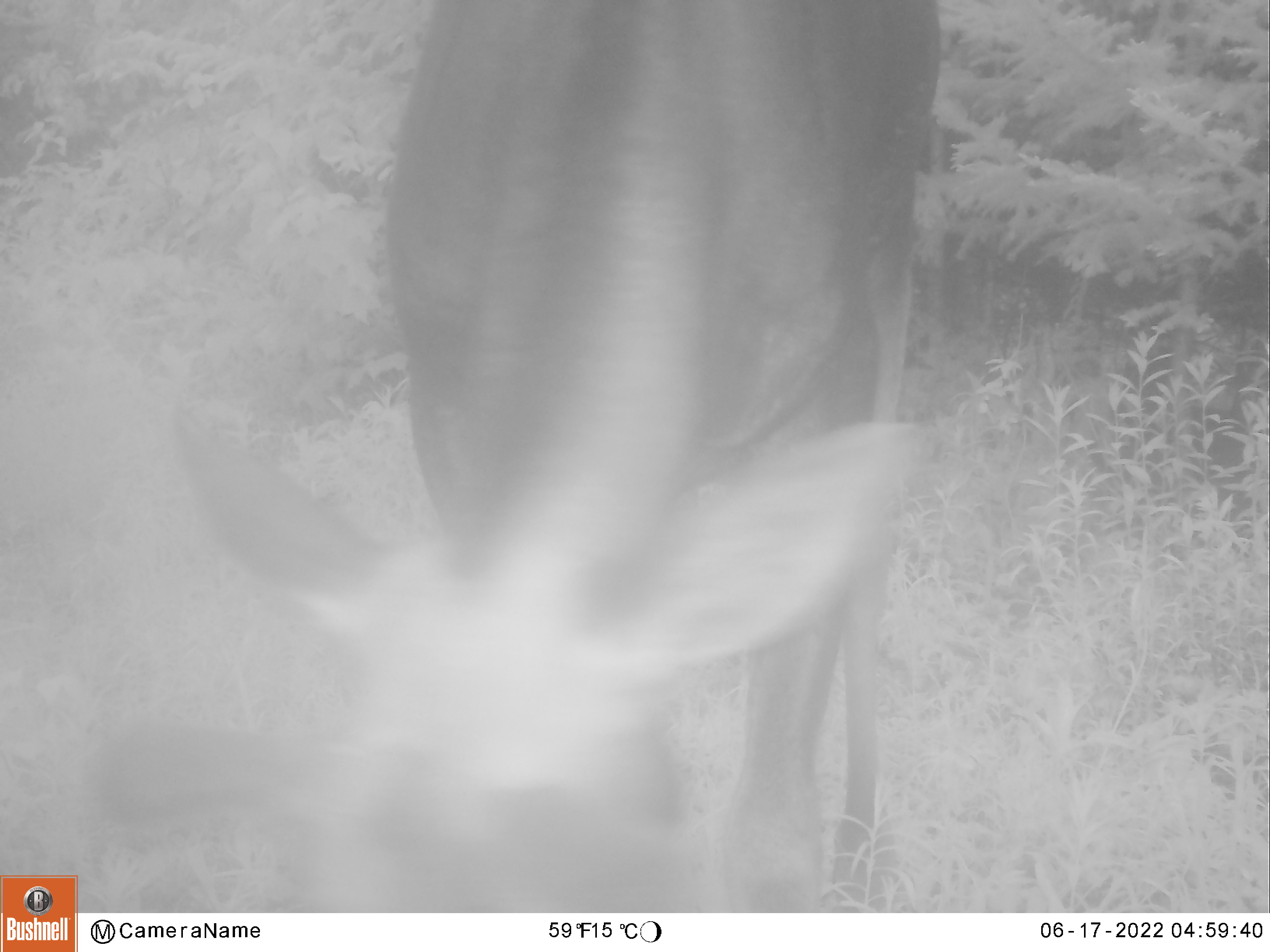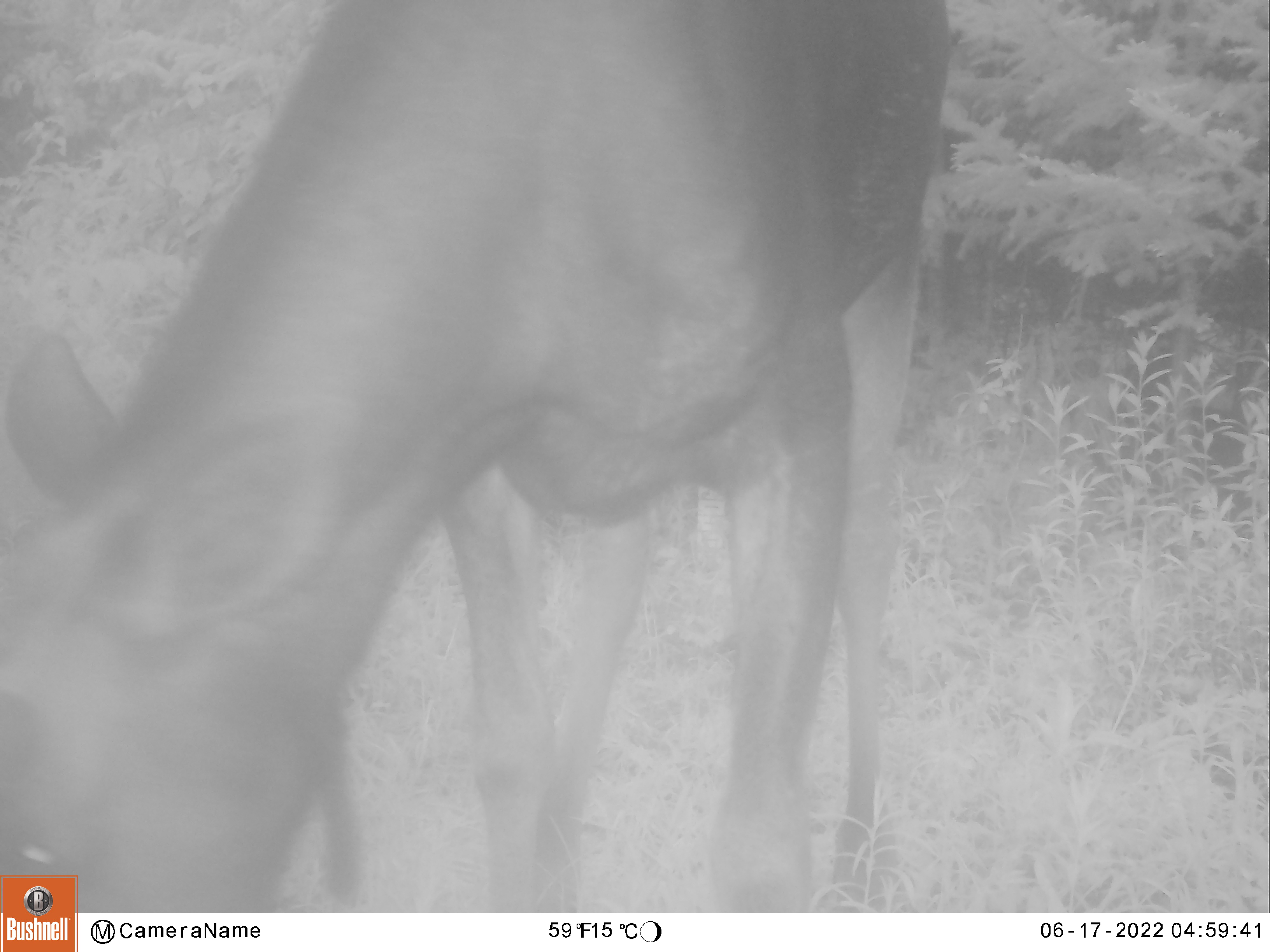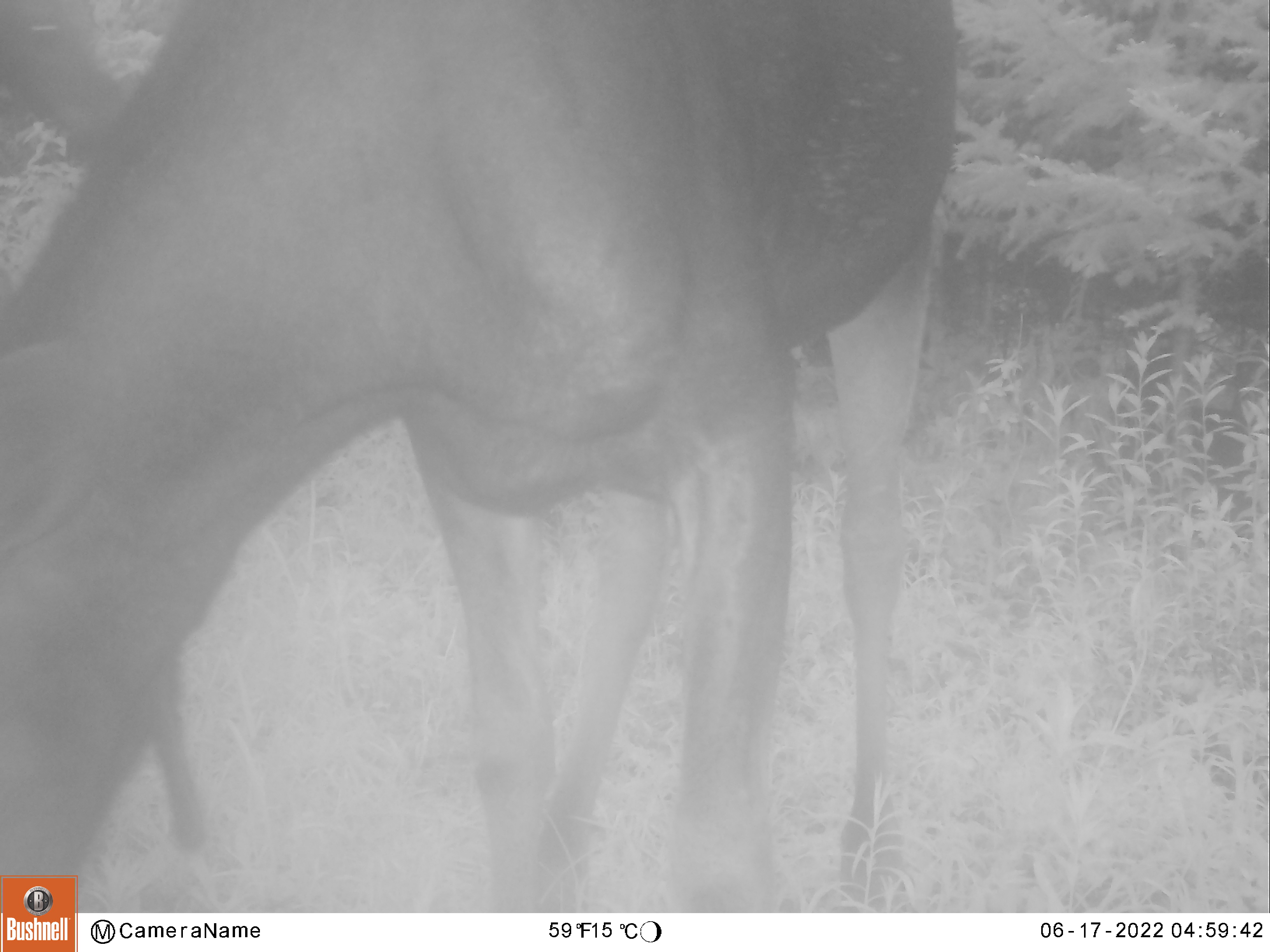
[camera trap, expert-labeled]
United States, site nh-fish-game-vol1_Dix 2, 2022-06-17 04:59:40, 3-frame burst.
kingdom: Animalia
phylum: Chordata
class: Mammalia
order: Artiodactyla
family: Cervidae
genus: Alces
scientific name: Alces alces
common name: moose